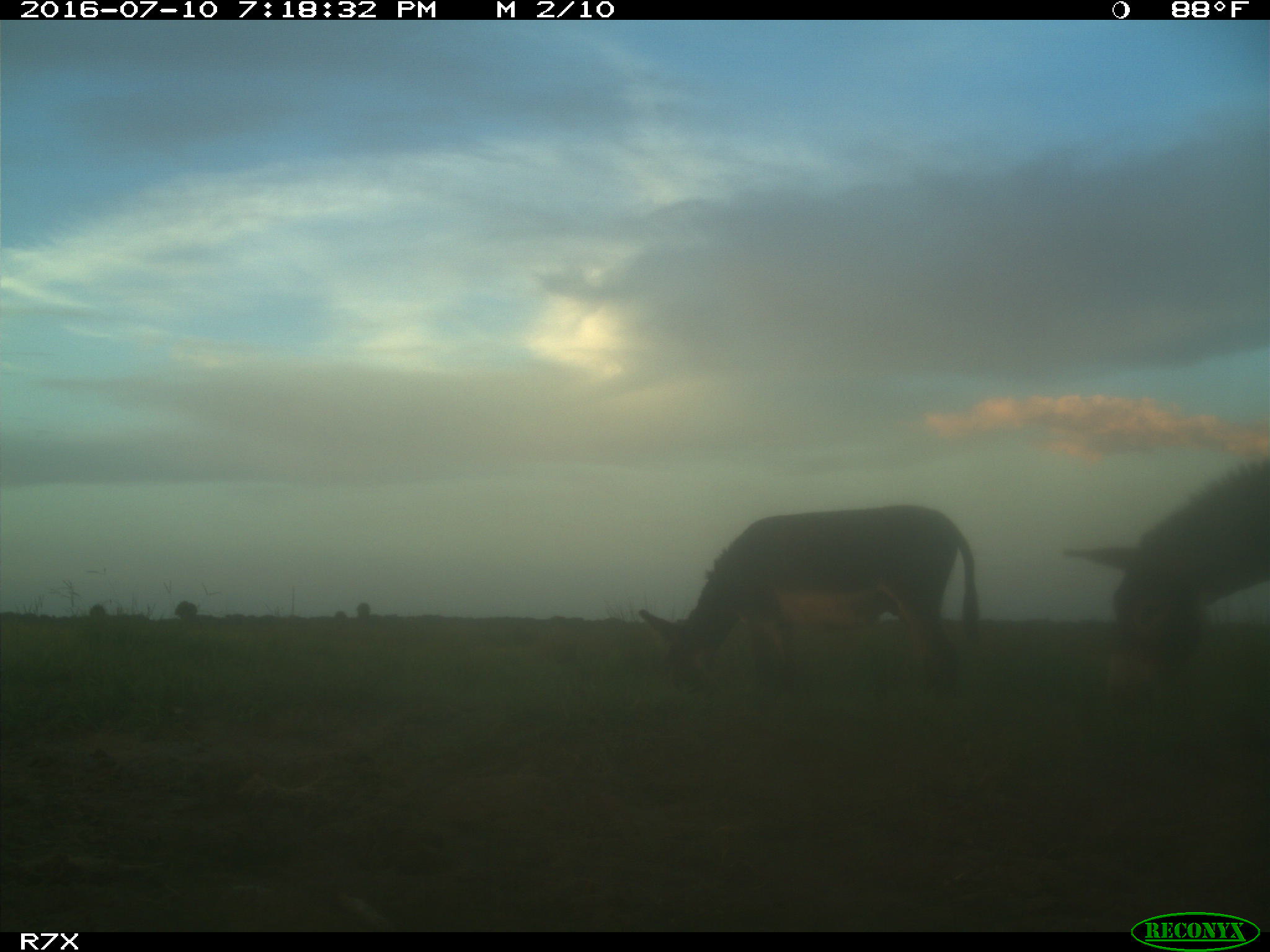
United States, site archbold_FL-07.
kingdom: Animalia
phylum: Chordata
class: Mammalia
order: Perissodactyla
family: Equidae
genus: Equus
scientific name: Equus africanus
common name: african wild ass